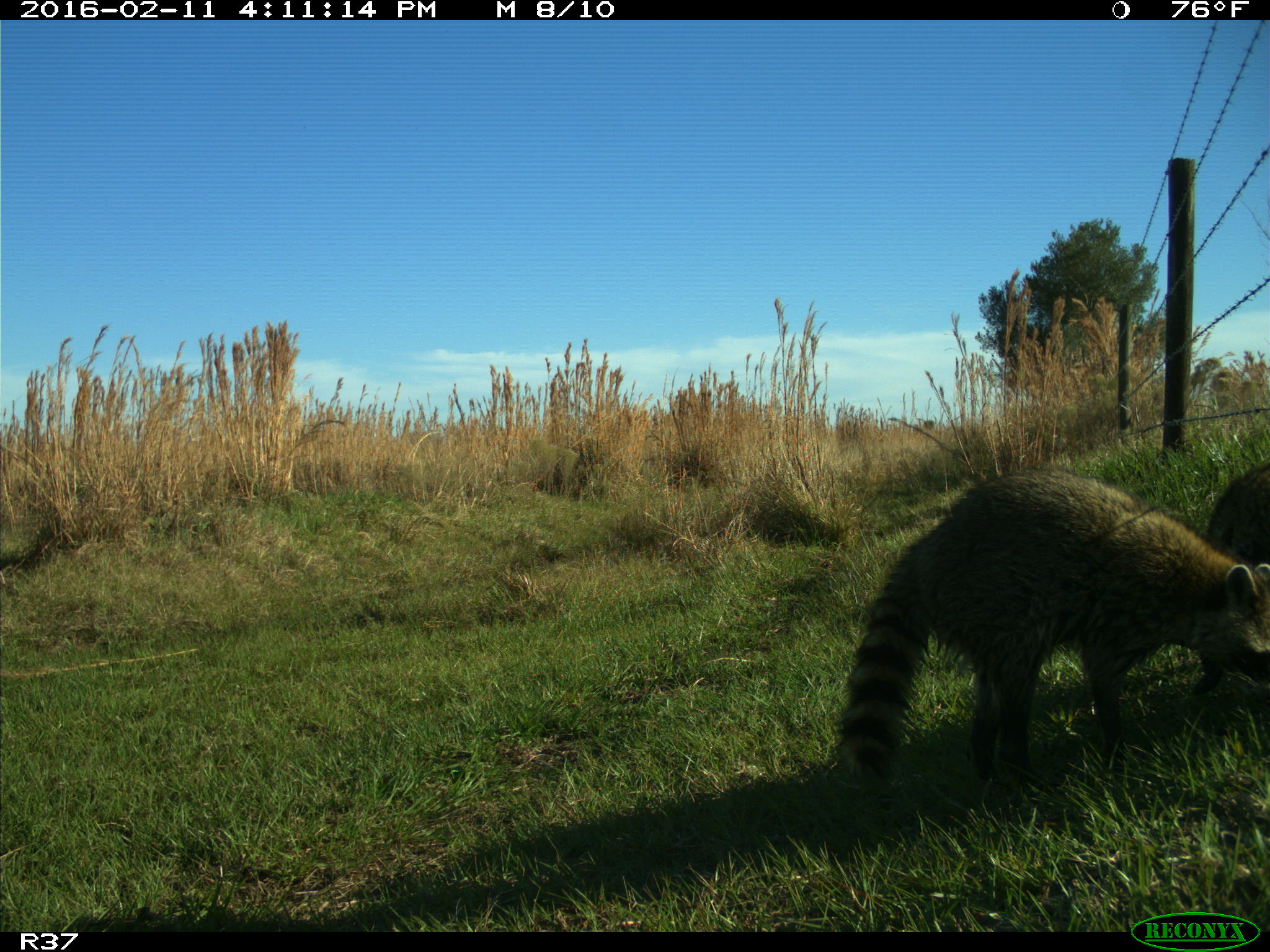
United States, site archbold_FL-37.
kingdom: Animalia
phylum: Chordata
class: Mammalia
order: Carnivora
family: Procyonidae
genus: Procyon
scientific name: Procyon lotor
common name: common raccoon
Procyon lotor (common raccoon).